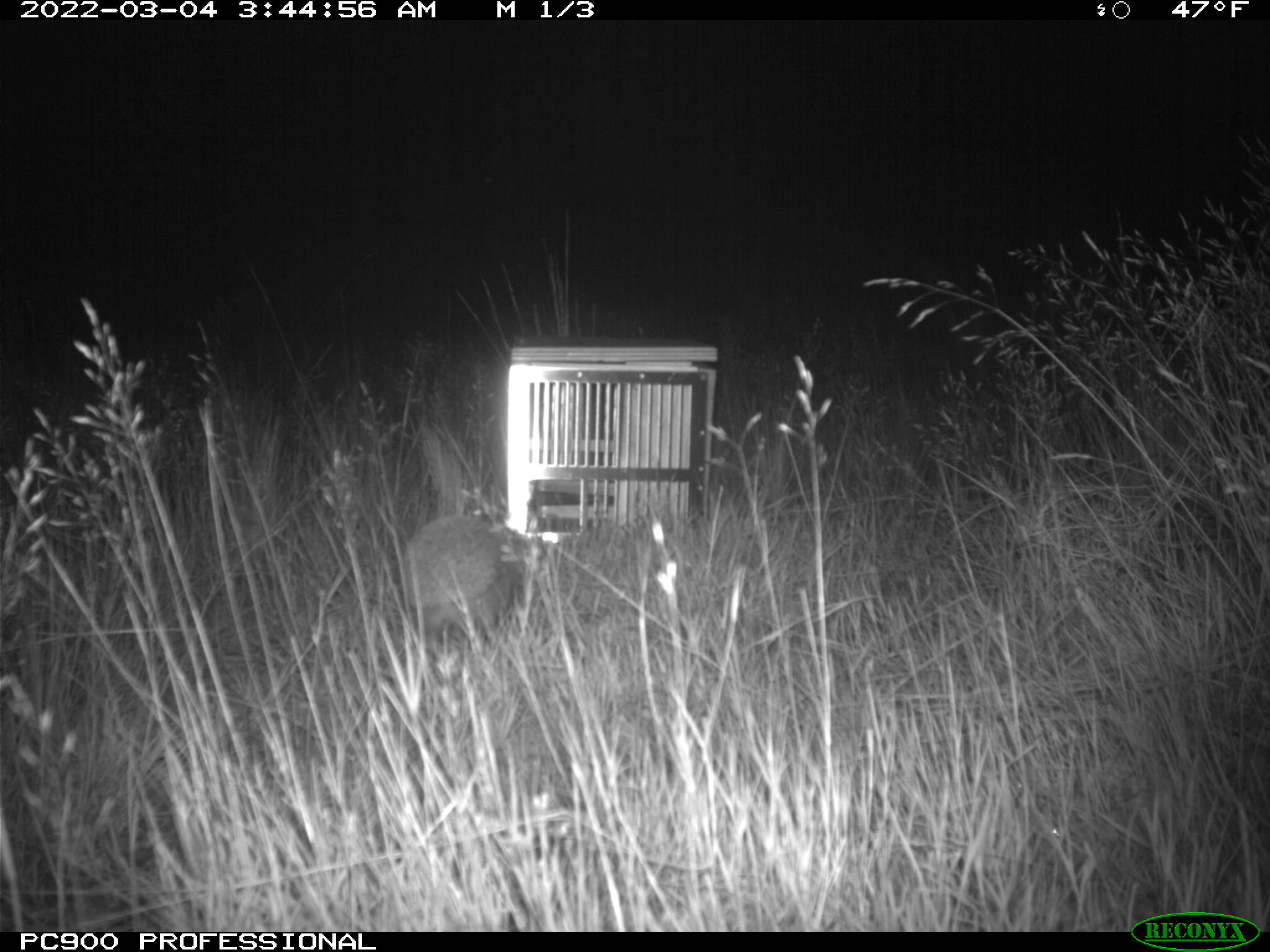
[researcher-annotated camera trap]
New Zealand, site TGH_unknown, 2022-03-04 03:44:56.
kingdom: Animalia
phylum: Chordata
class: Mammalia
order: Eulipotyphla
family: Erinaceidae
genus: Erinaceus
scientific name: Erinaceus europaeus europaeus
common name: european hedgehog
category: hedgehog